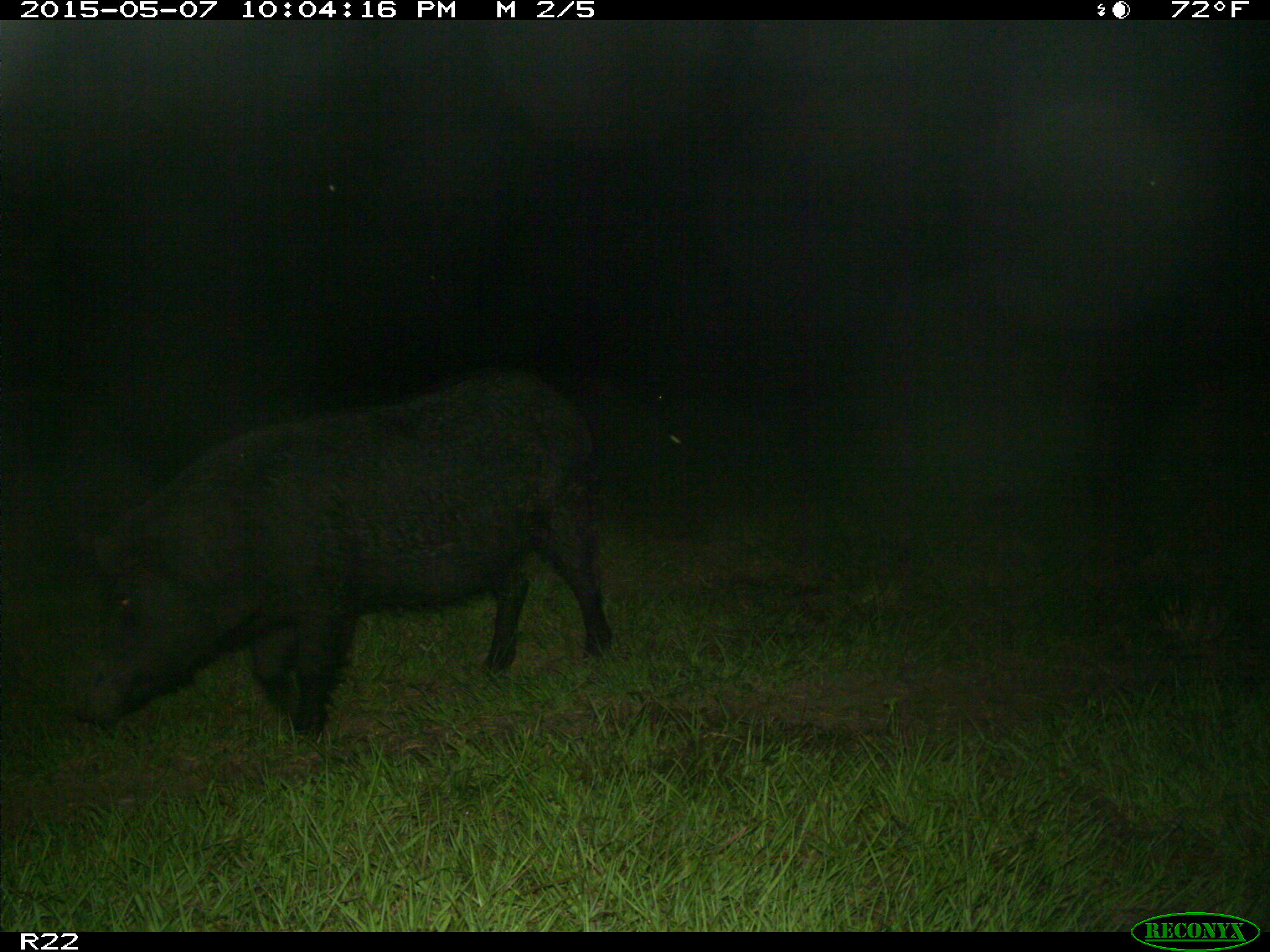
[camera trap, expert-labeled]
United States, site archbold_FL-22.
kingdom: Animalia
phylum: Chordata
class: Mammalia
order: Artiodactyla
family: Bovidae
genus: Bos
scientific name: Bos taurus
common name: domestic cow